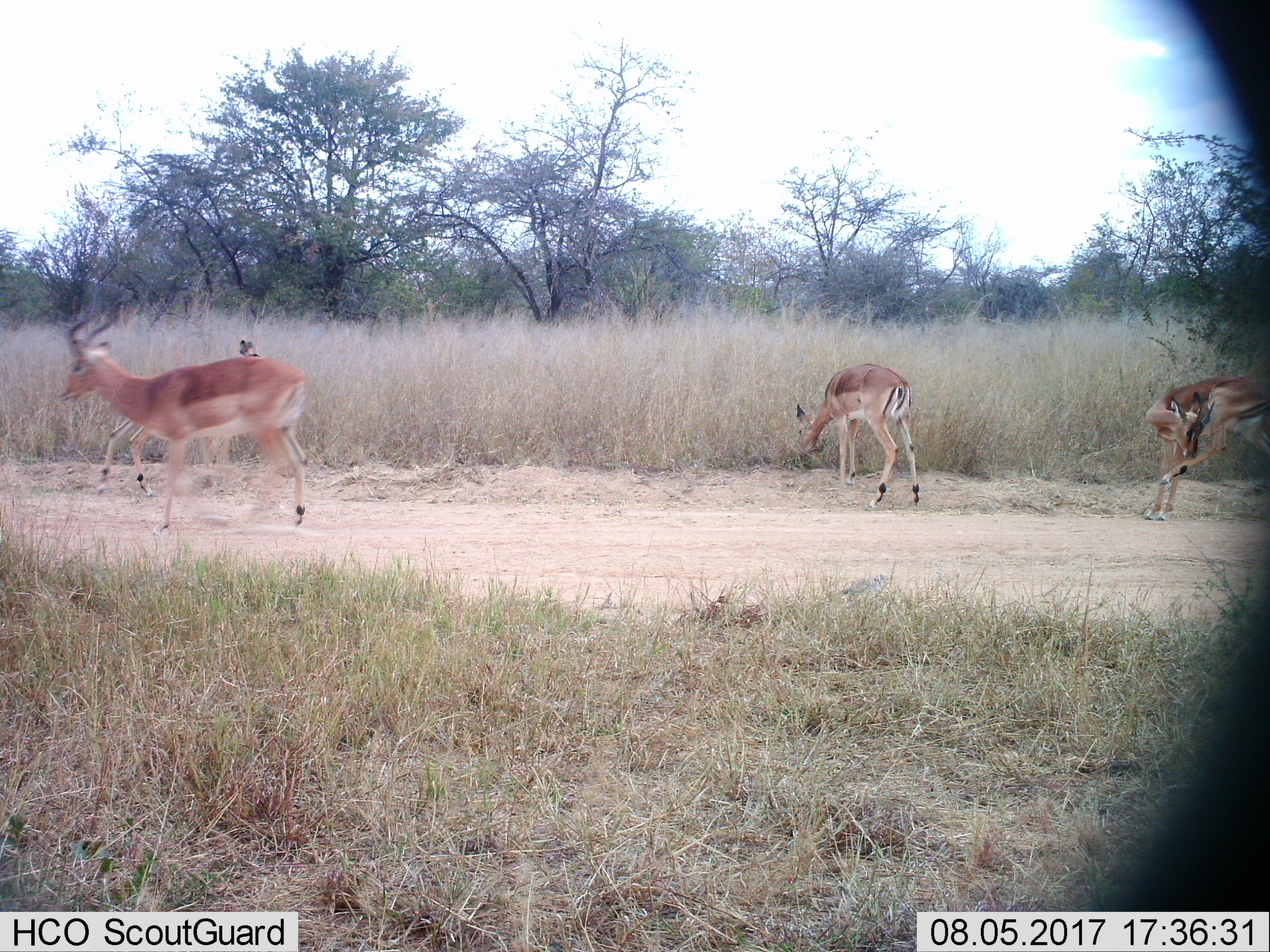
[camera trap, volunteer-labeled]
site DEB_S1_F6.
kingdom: Animalia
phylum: Chordata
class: Mammalia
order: Artiodactyla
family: Bovidae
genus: Aepyceros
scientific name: Aepyceros melampus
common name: impala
Impala (Aepyceros melampus), count 4. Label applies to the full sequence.